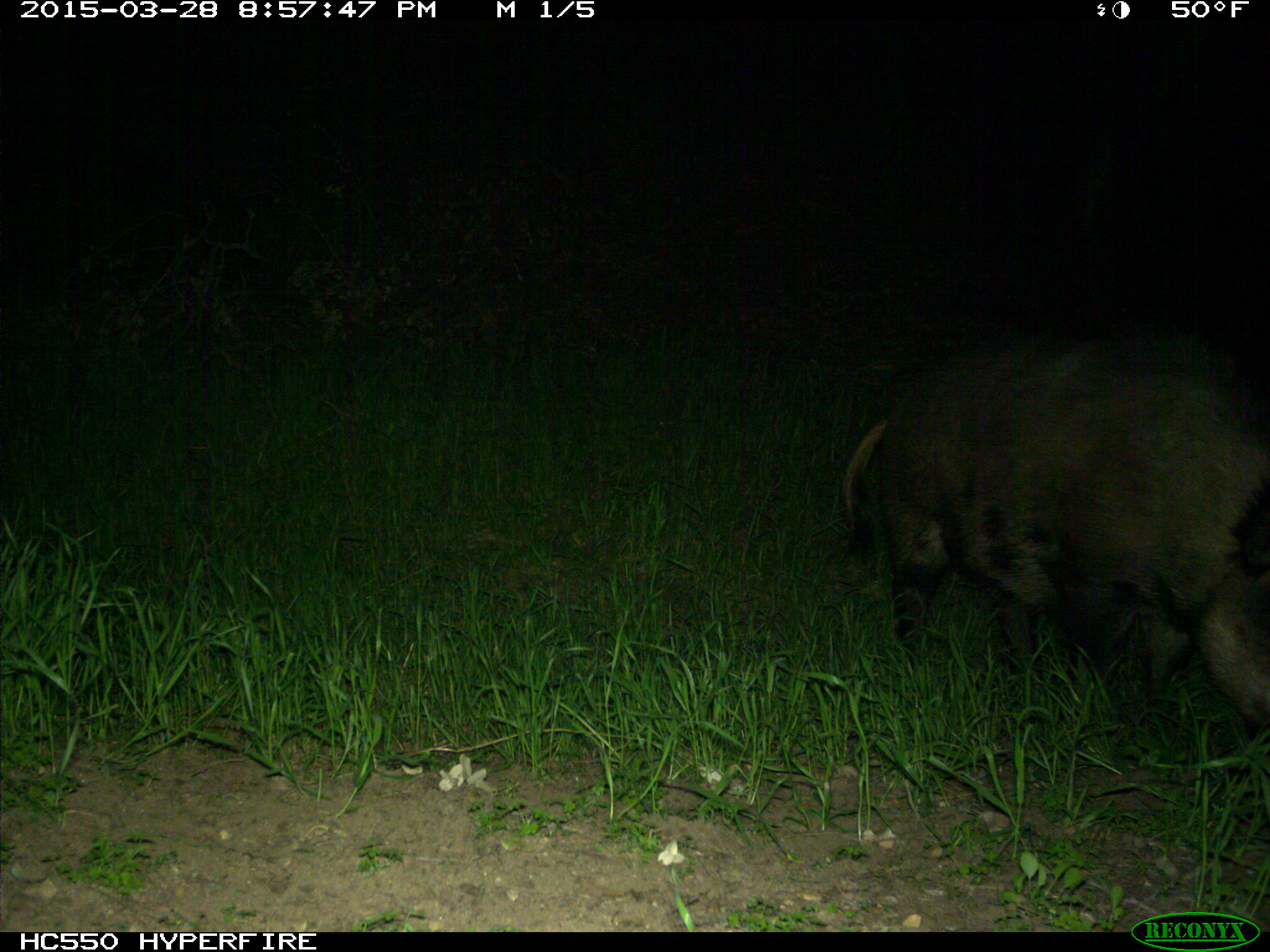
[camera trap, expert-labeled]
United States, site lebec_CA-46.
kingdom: Animalia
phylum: Chordata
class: Mammalia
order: Artiodactyla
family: Suidae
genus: Sus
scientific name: Sus scrofa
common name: wild boar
Sus scrofa (wild boar).